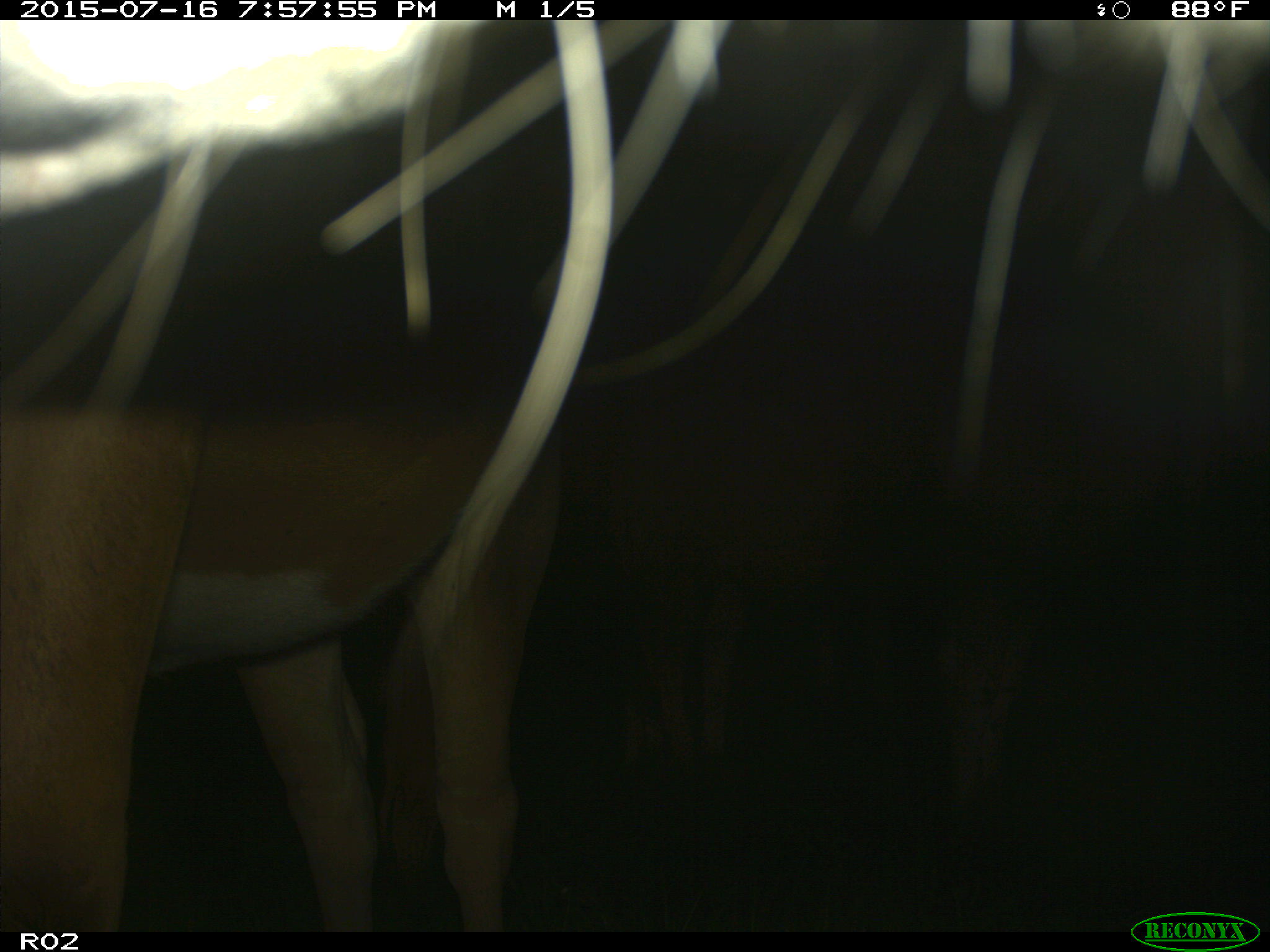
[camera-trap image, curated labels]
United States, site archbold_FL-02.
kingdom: Animalia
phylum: Chordata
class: Mammalia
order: Artiodactyla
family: Bovidae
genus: Bos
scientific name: Bos taurus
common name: domestic cow